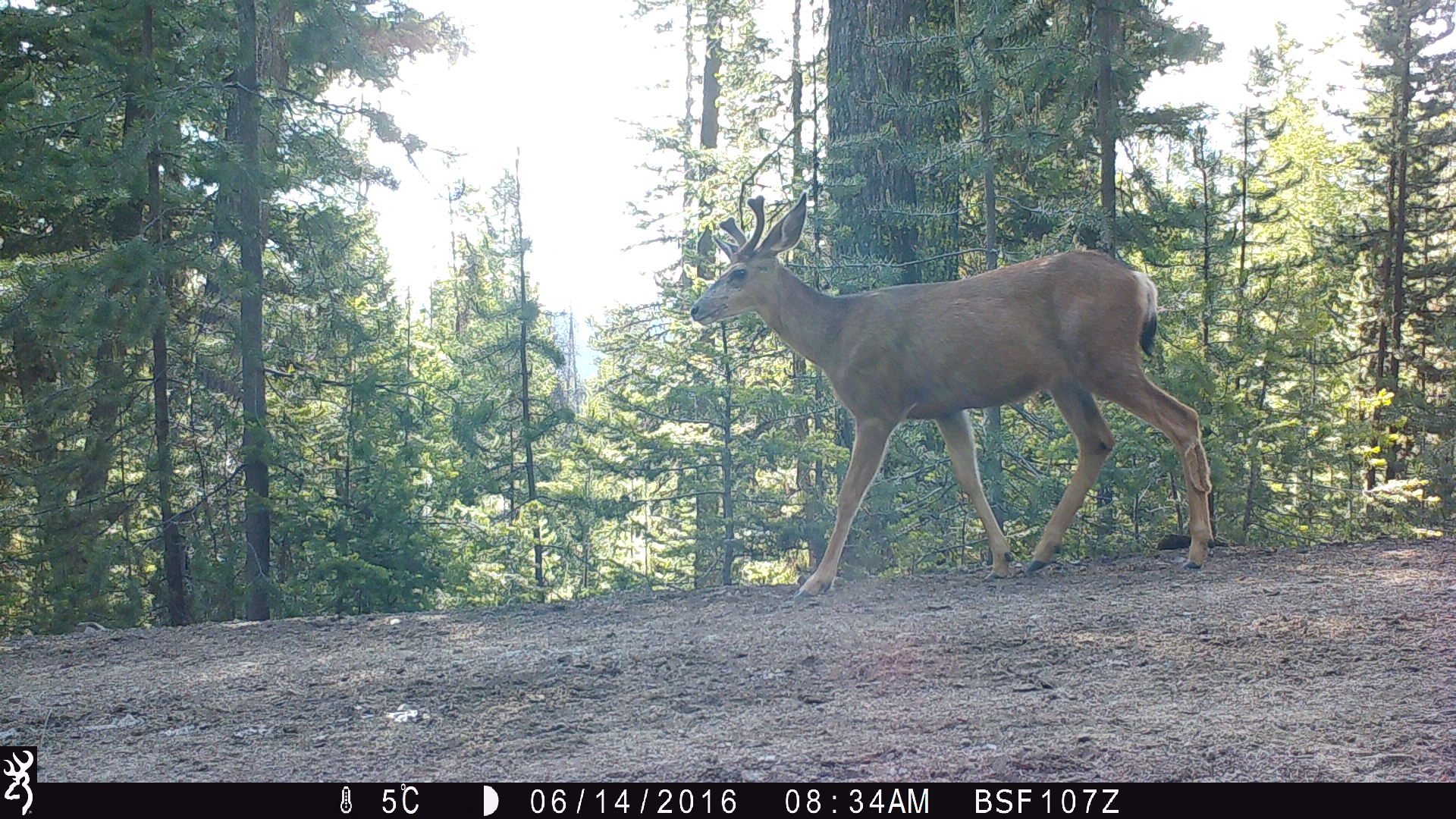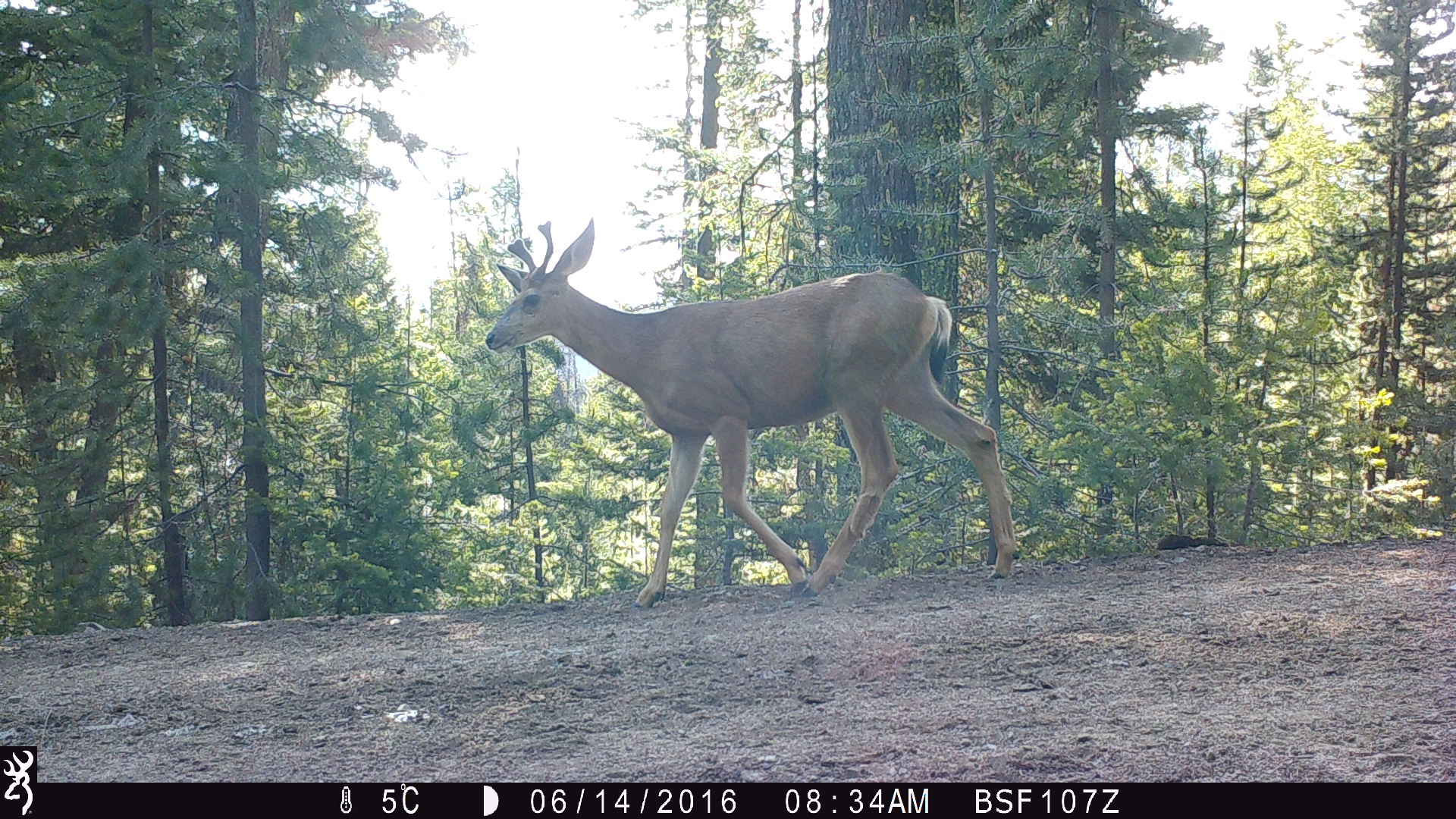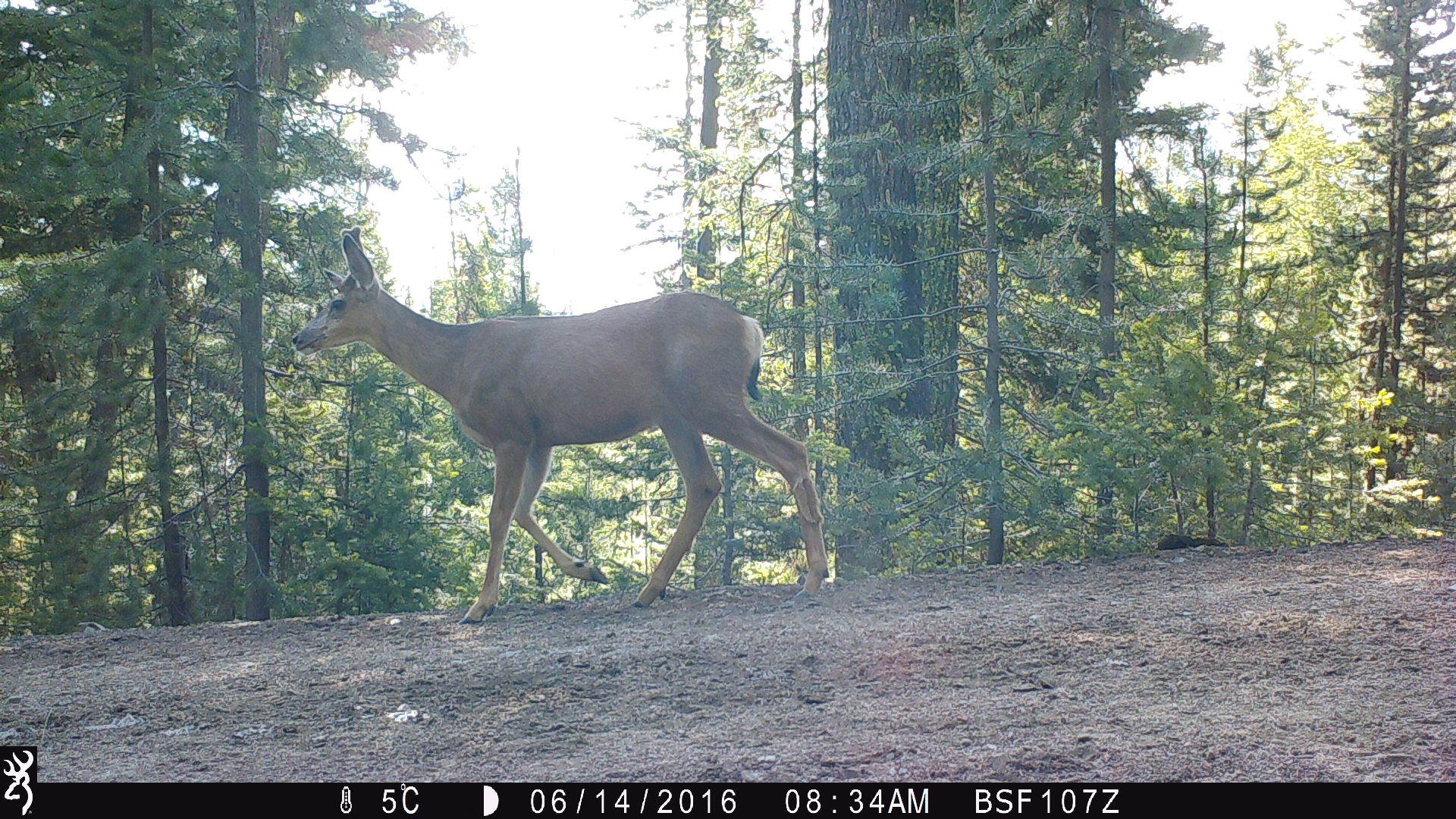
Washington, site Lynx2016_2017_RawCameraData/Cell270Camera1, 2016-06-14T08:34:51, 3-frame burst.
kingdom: Animalia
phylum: Chordata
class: Mammalia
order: Artiodactyla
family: Cervidae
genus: Odocoileus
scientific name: Odocoileus hemionus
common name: mule deer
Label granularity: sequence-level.